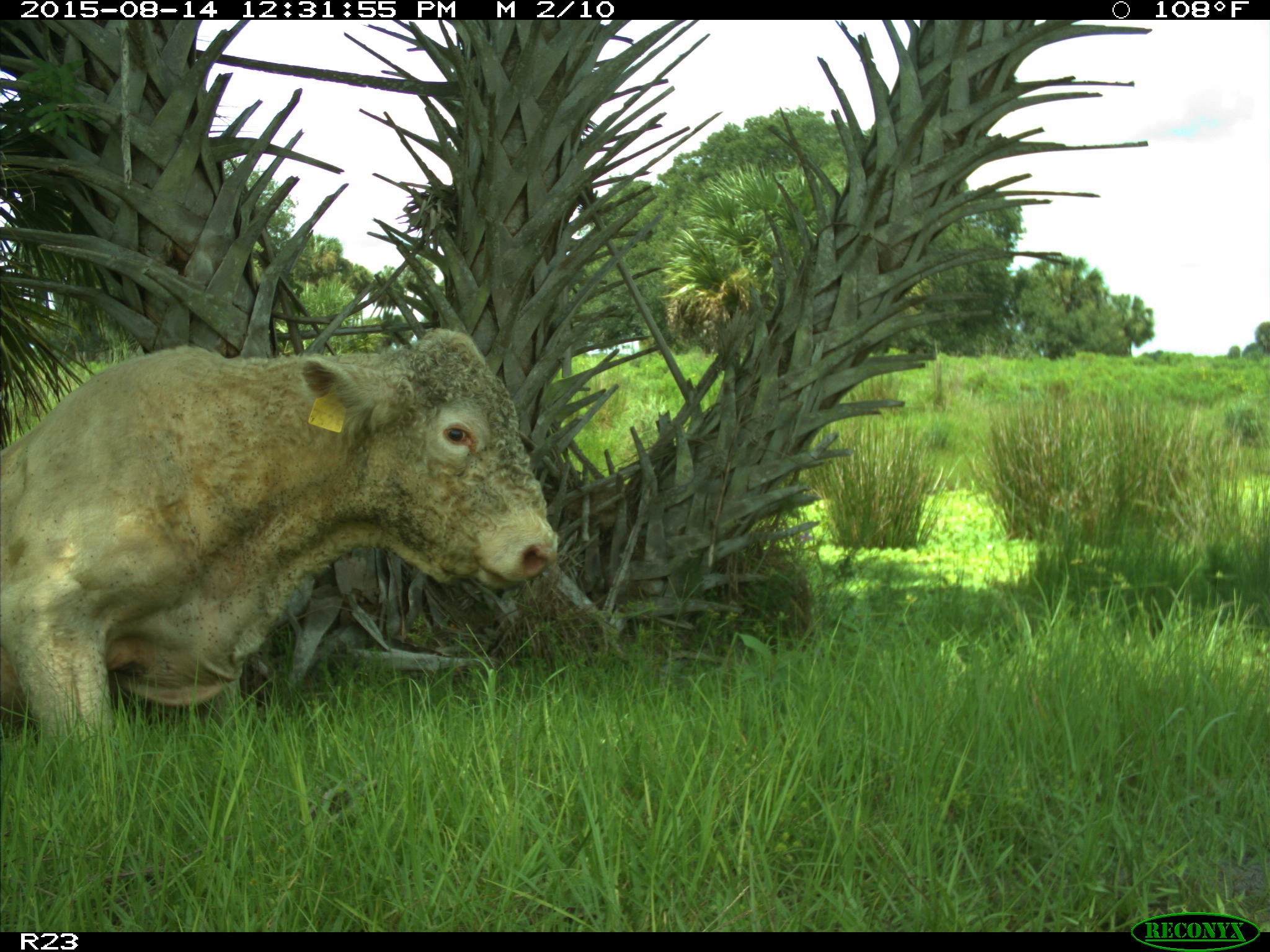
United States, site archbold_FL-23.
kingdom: Animalia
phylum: Chordata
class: Mammalia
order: Artiodactyla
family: Bovidae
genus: Bos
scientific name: Bos taurus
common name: domestic cow